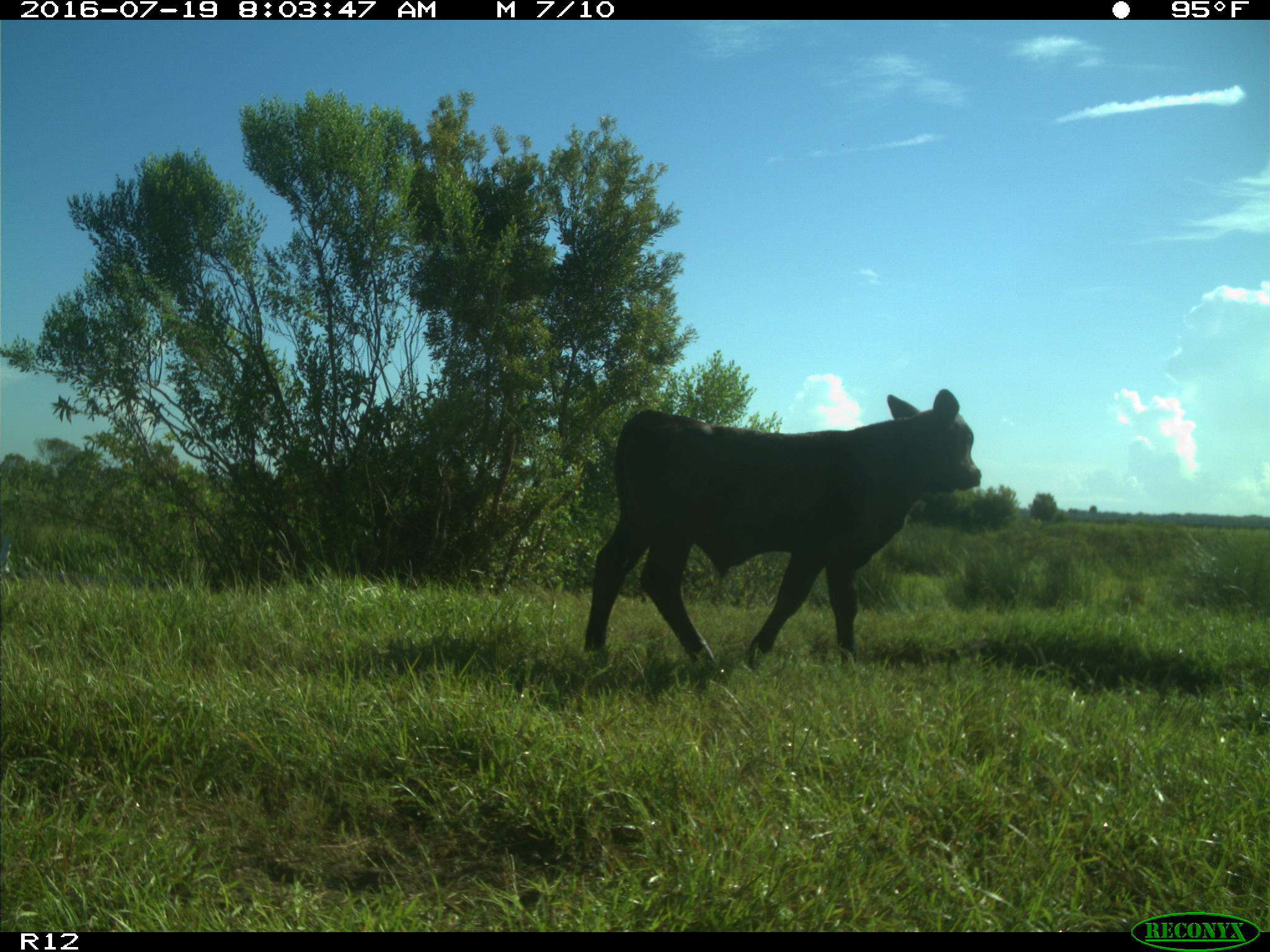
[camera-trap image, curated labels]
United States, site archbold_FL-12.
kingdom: Animalia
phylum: Chordata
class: Mammalia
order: Artiodactyla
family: Bovidae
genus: Bos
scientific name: Bos taurus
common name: domestic cow